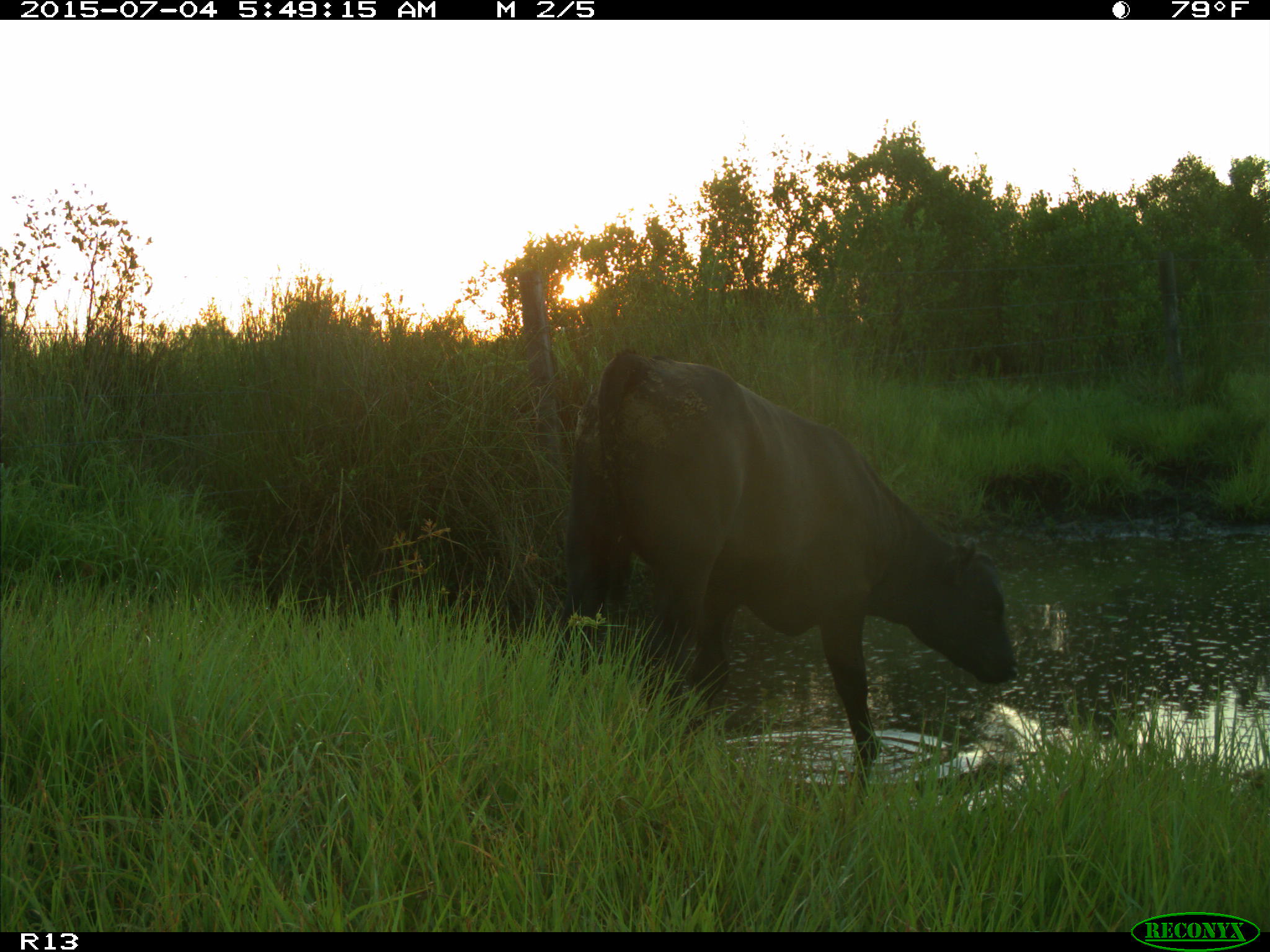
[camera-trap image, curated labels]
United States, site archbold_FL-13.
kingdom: Animalia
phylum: Chordata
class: Mammalia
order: Artiodactyla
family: Bovidae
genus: Bos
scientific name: Bos taurus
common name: domestic cow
Bos taurus (domestic cow).